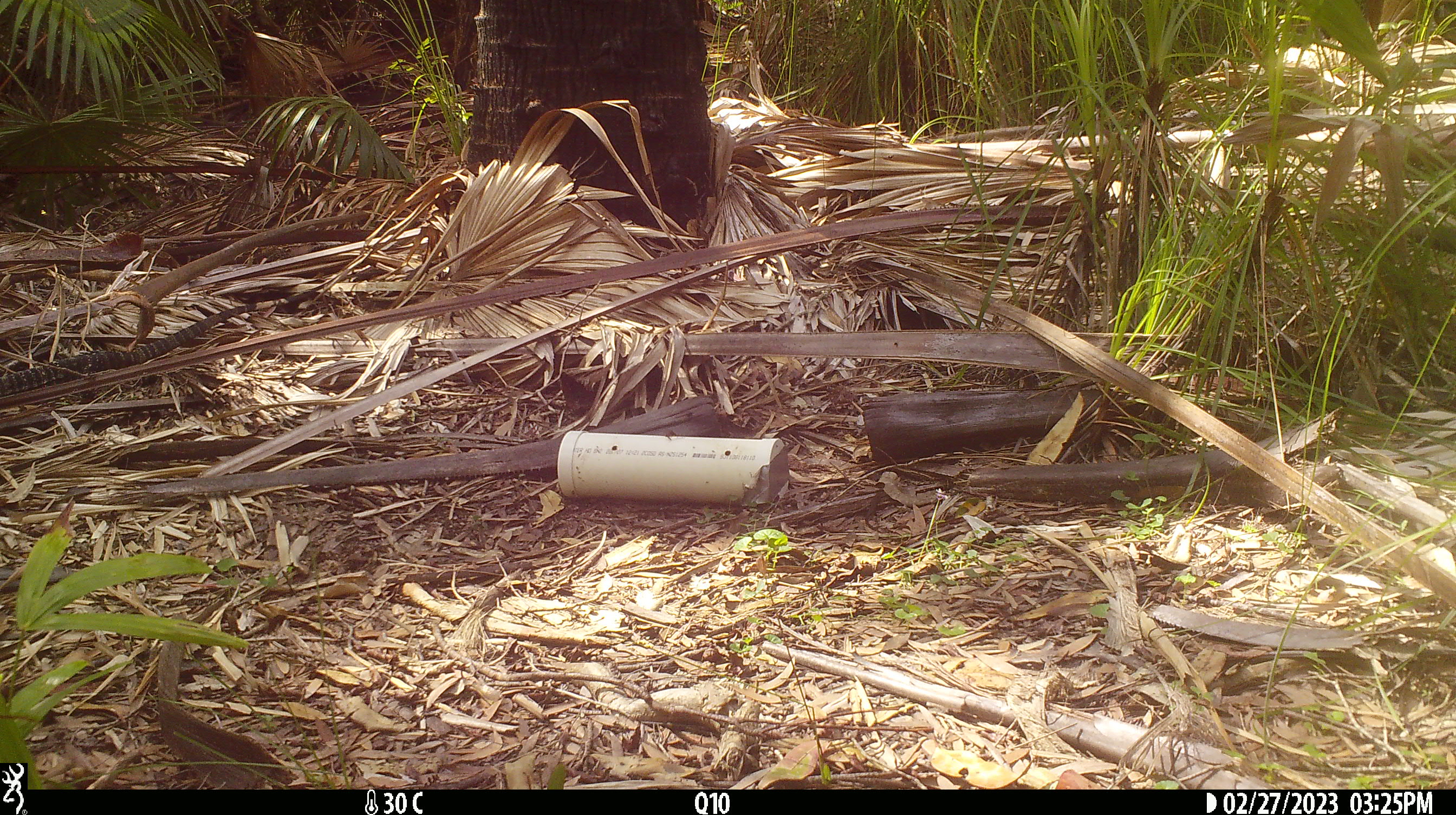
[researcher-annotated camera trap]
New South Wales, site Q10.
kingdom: Animalia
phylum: Chordata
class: Reptilia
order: Squamata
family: Varanidae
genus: Varanus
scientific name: Varanus varius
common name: lace monitor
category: goanna